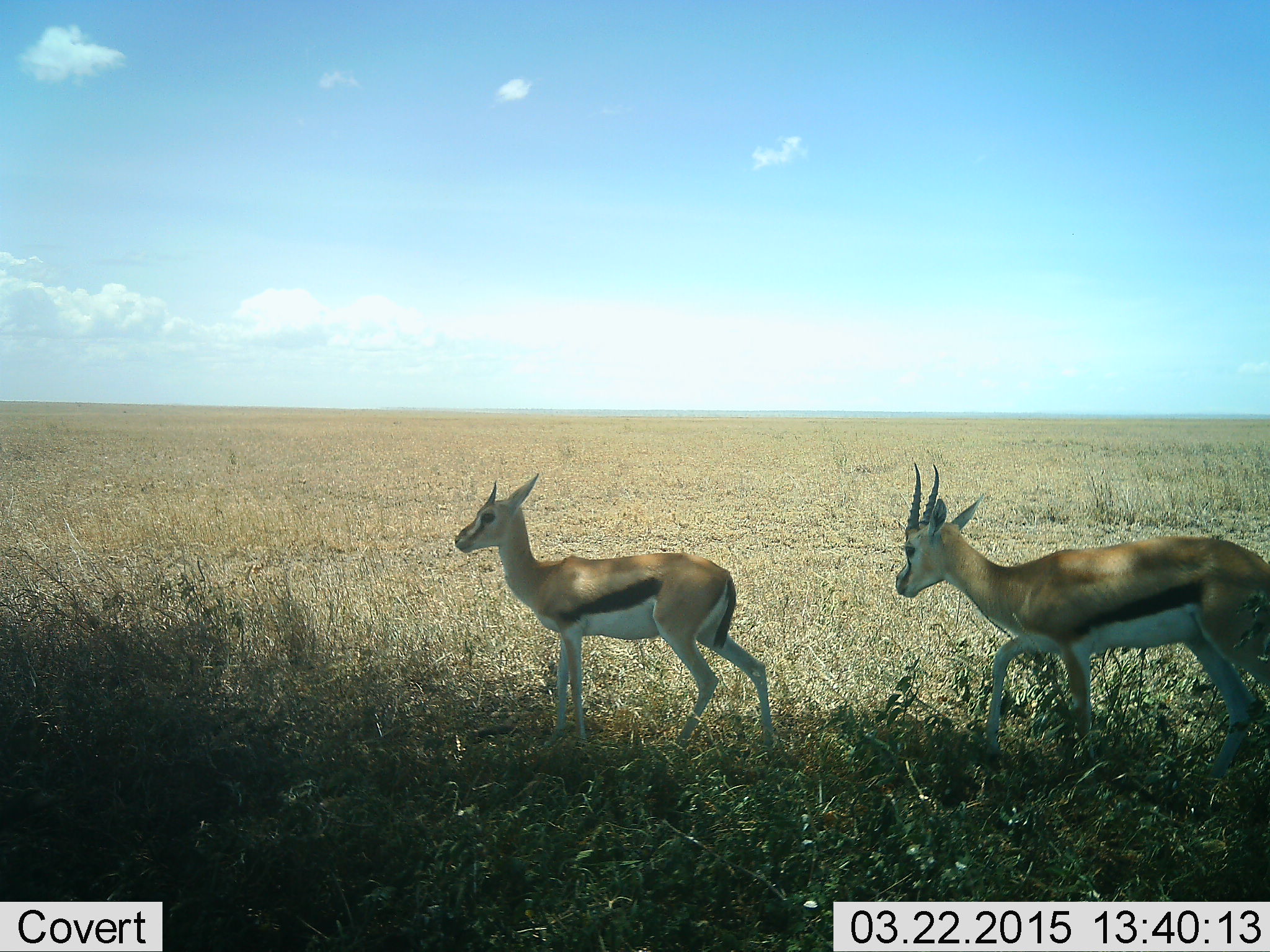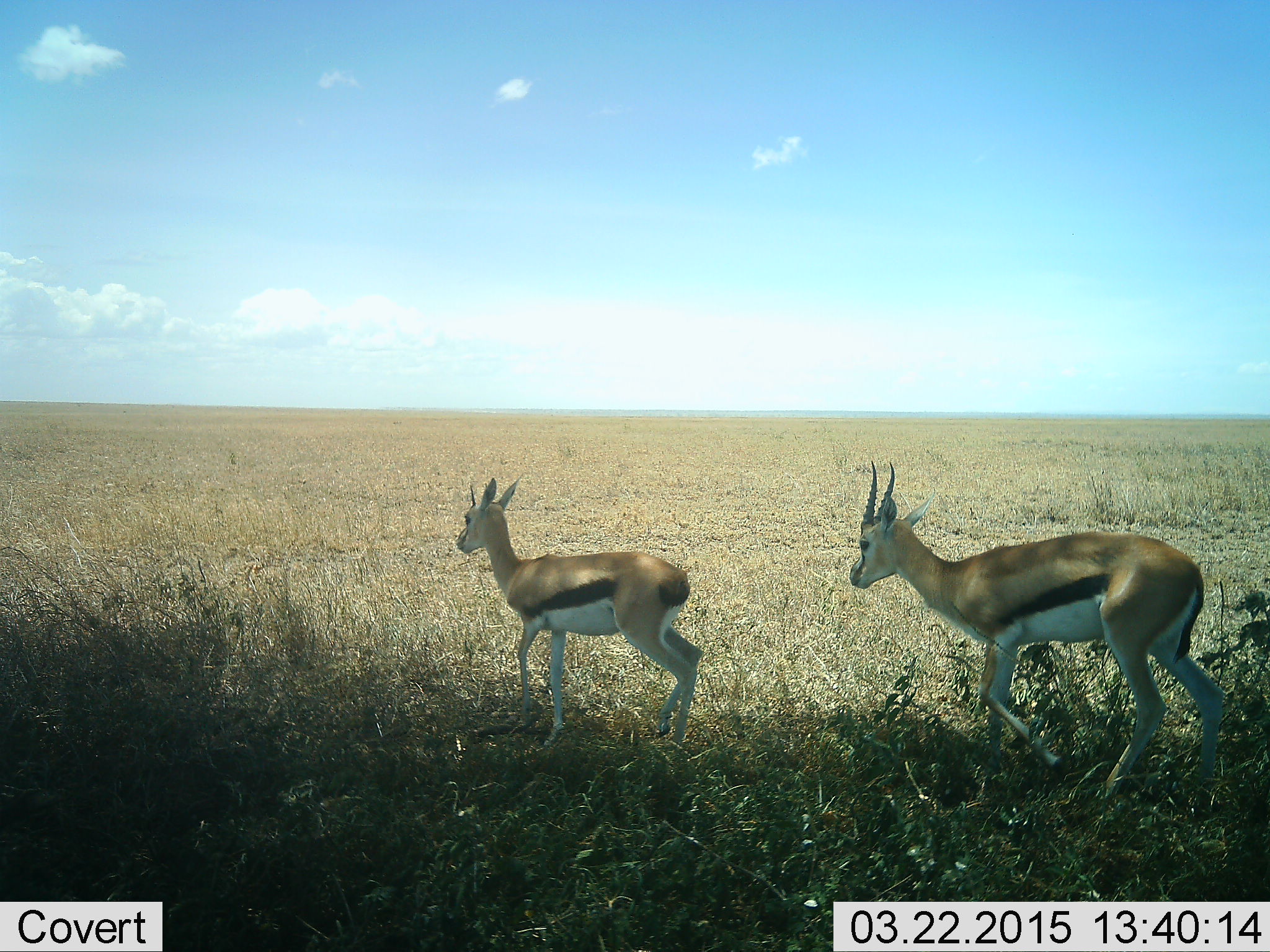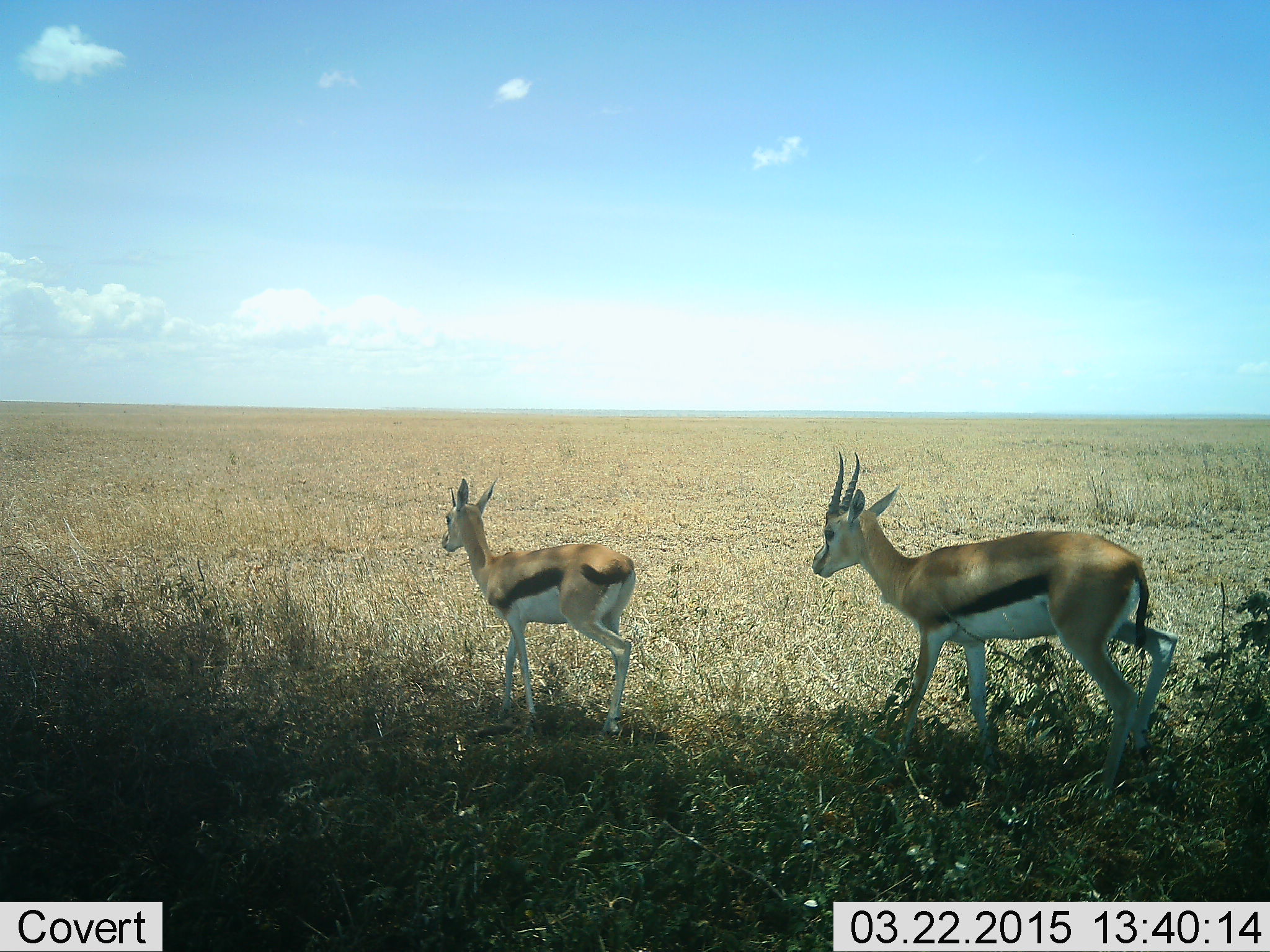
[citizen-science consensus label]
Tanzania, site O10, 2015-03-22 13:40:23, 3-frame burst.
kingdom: Animalia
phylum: Chordata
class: Mammalia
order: Artiodactyla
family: Bovidae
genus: Eudorcas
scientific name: Eudorcas thomsonii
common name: thomson's gazelle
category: gazellethomsons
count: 2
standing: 0%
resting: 0%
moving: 100%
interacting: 0%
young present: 10%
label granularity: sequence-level